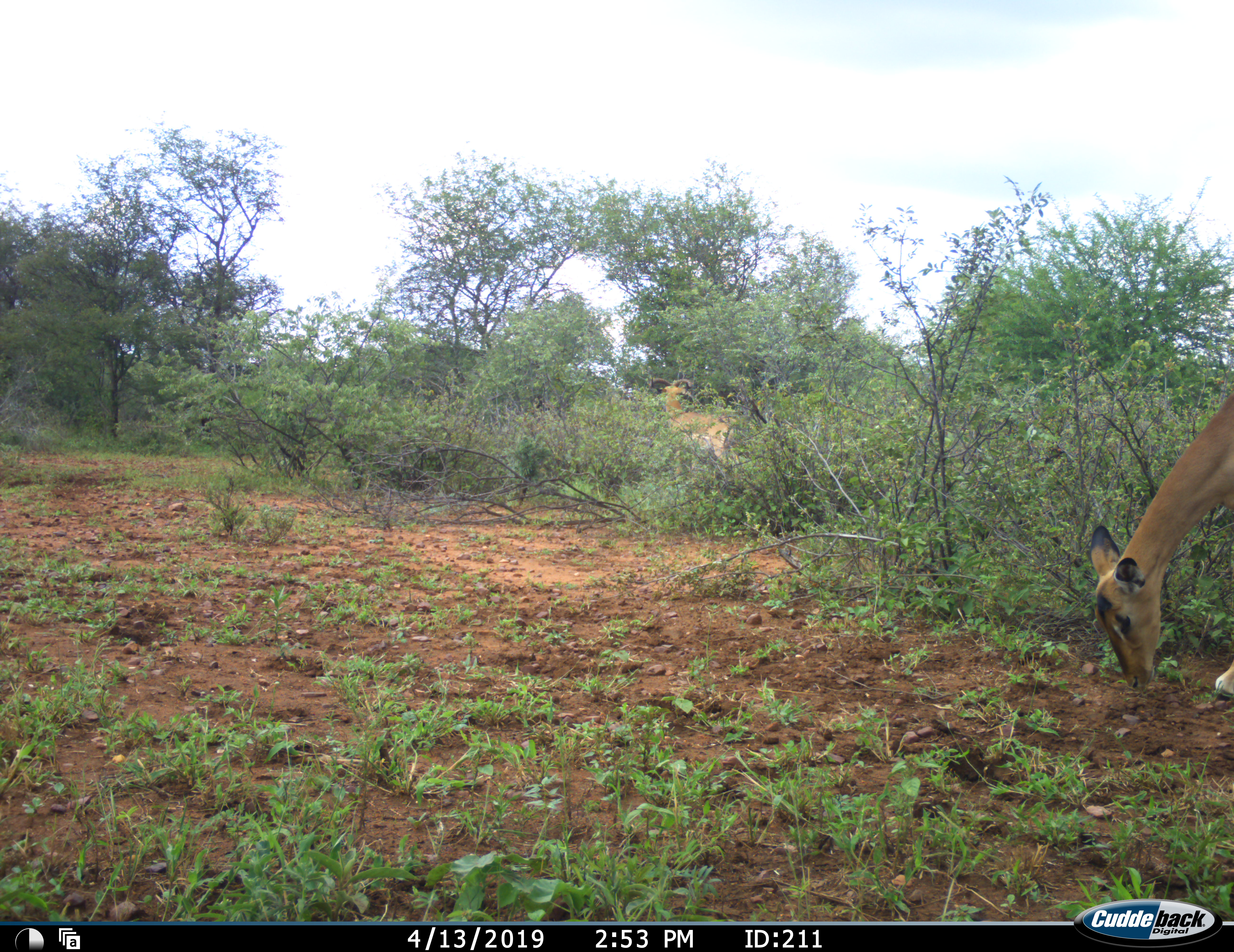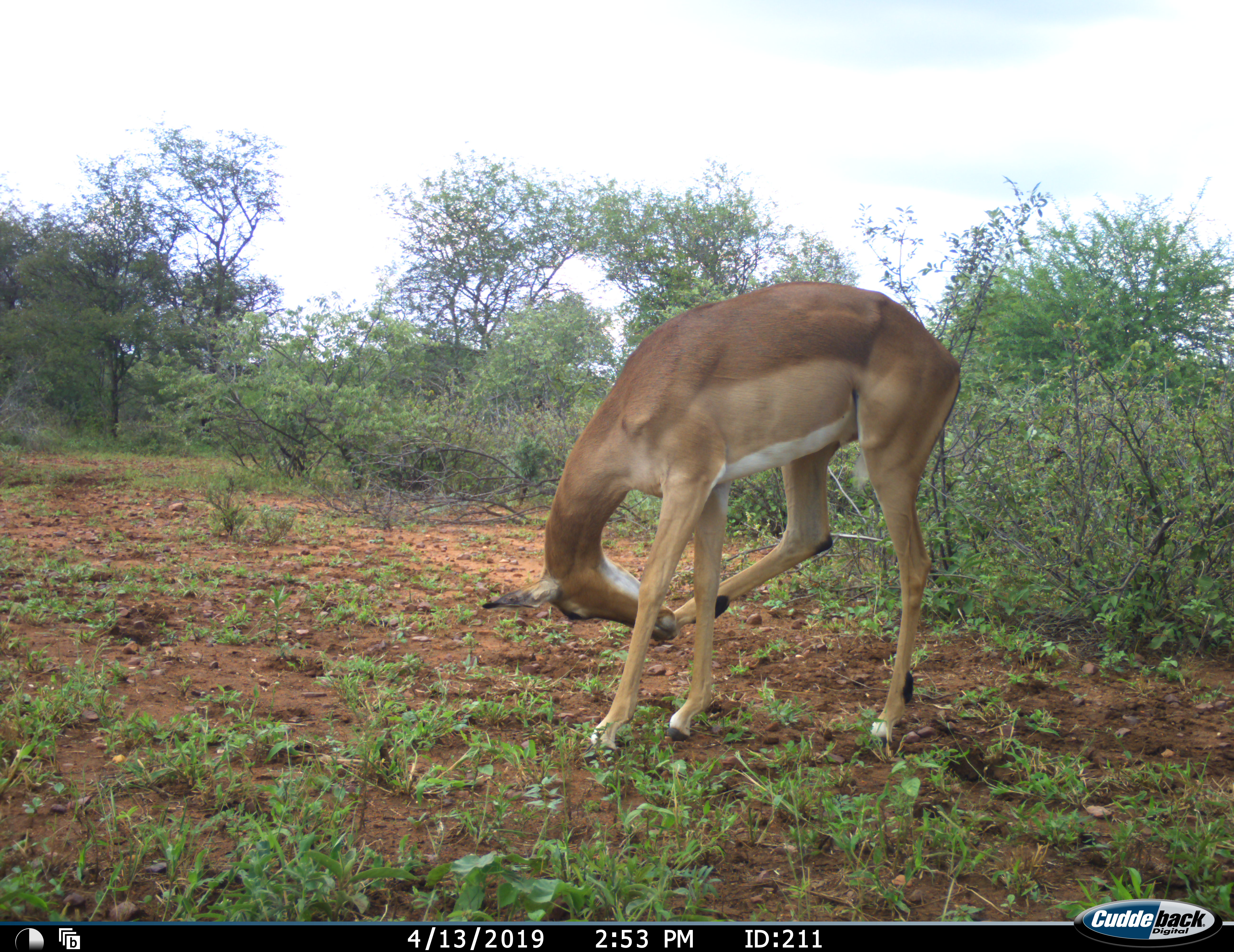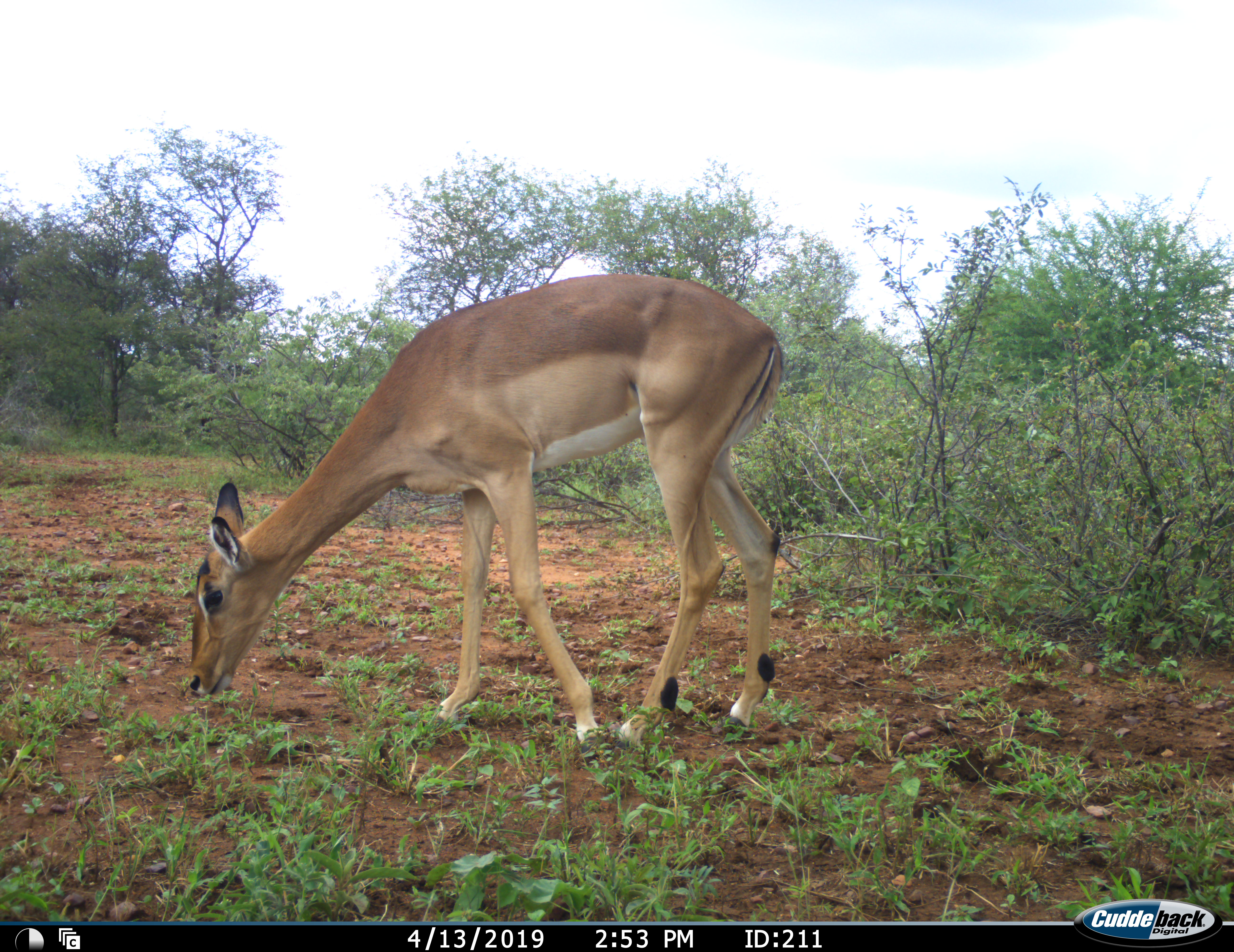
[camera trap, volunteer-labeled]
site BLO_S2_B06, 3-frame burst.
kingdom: Animalia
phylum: Chordata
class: Mammalia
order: Artiodactyla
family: Bovidae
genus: Aepyceros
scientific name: Aepyceros melampus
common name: impala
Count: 2.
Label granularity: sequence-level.